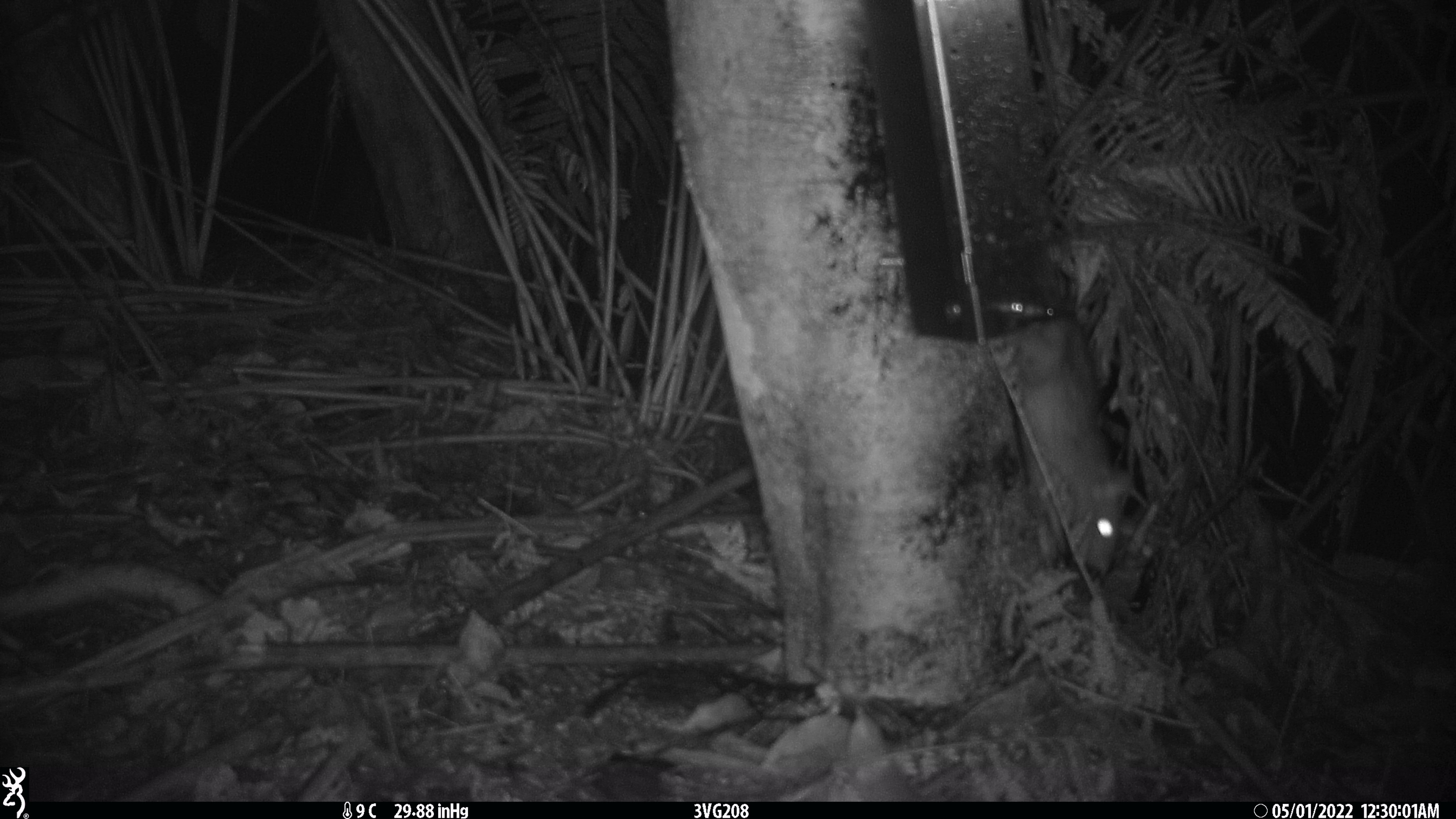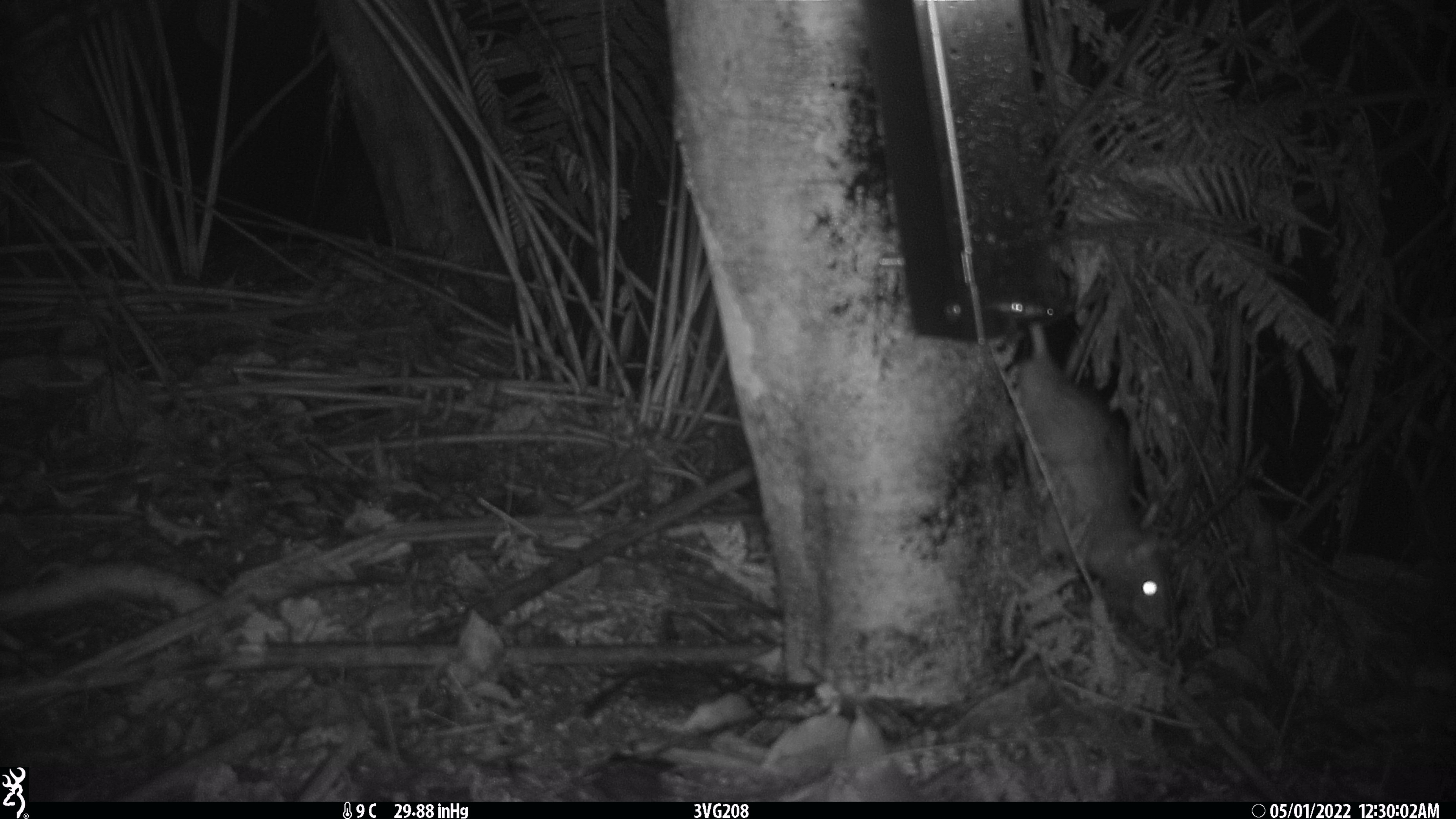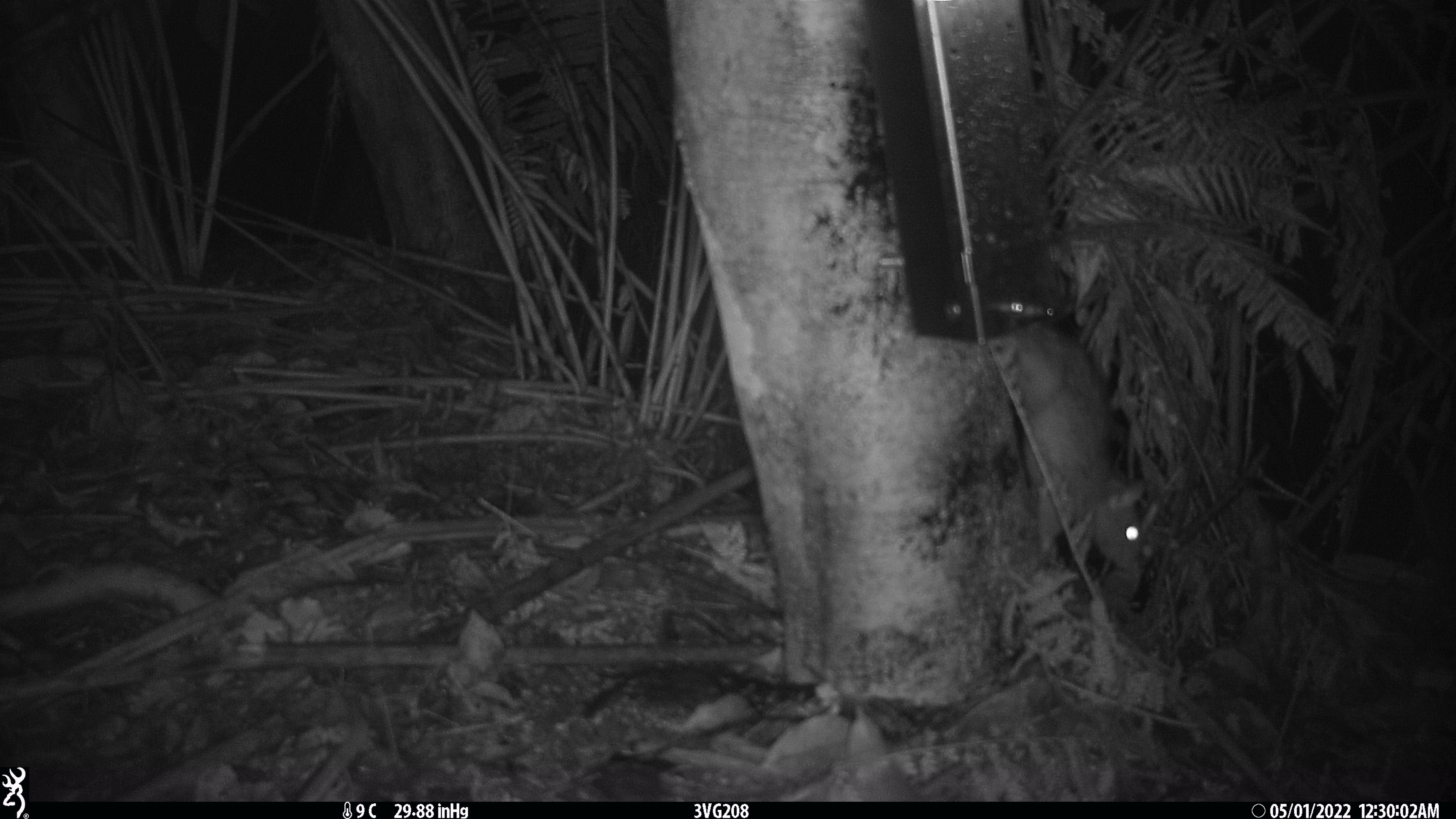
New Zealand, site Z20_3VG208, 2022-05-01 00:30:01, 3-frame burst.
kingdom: Animalia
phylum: Chordata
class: Mammalia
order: Rodentia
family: Muridae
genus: Rattus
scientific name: Rattus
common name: rat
Rat (Rattus).